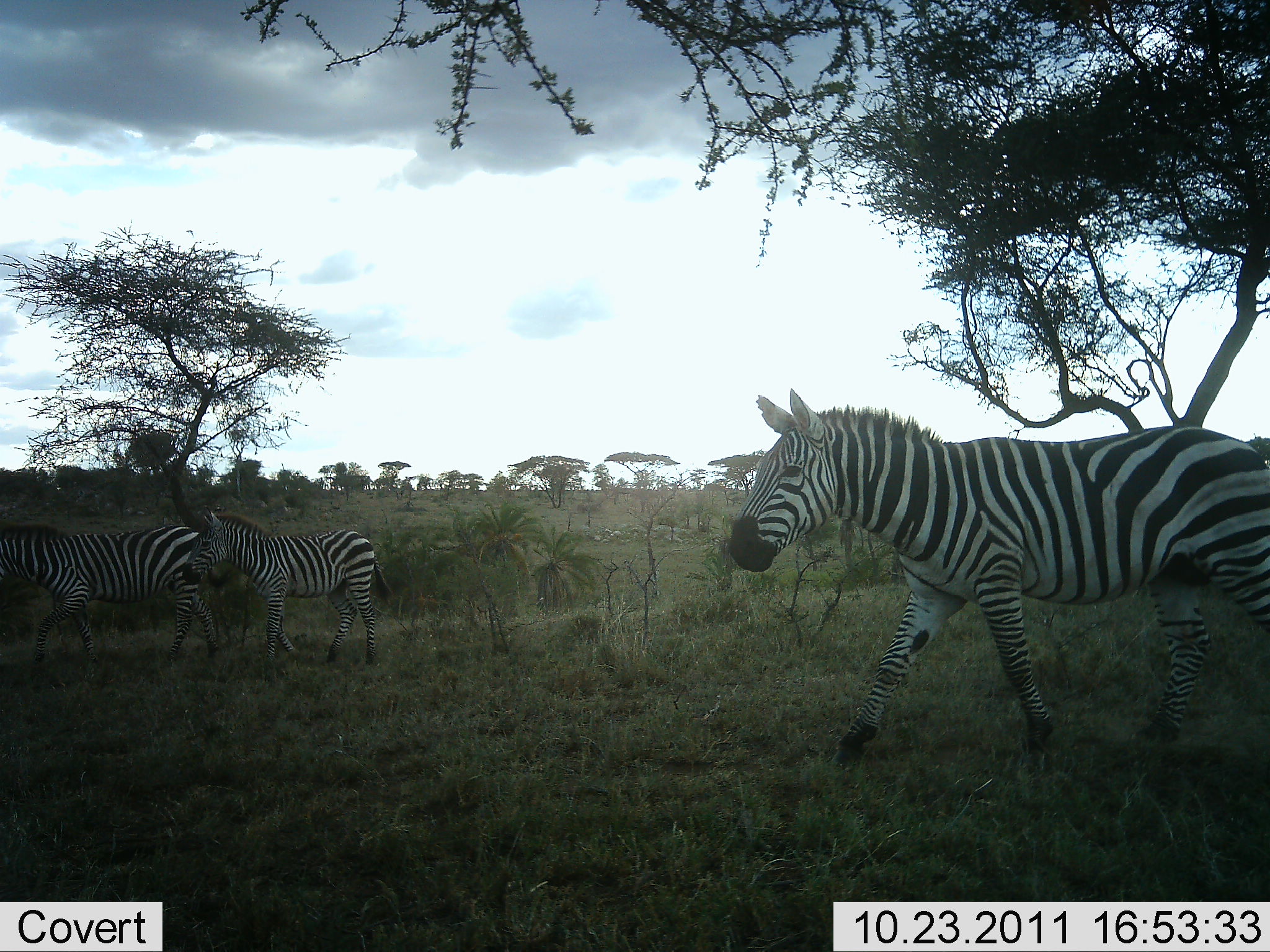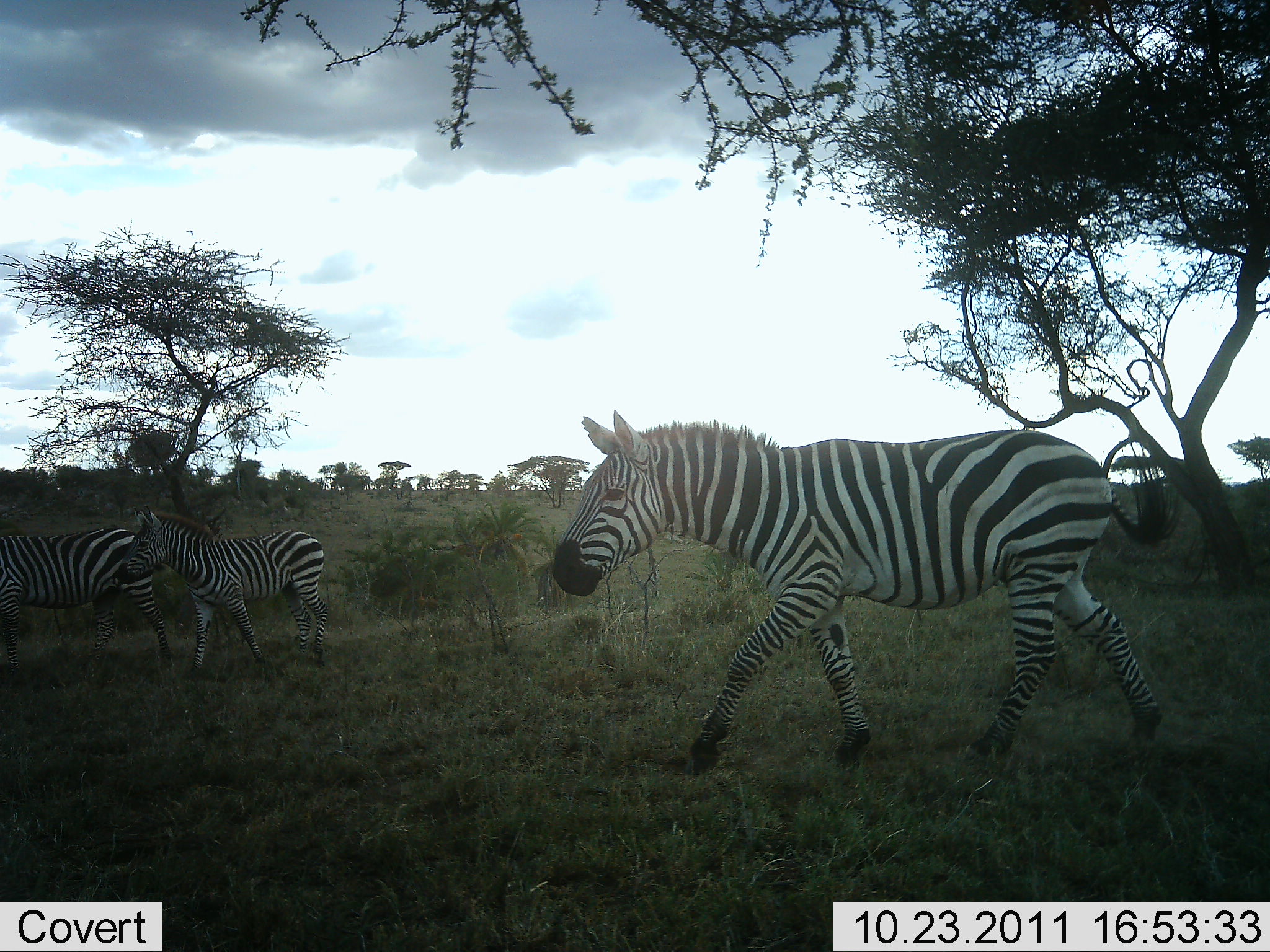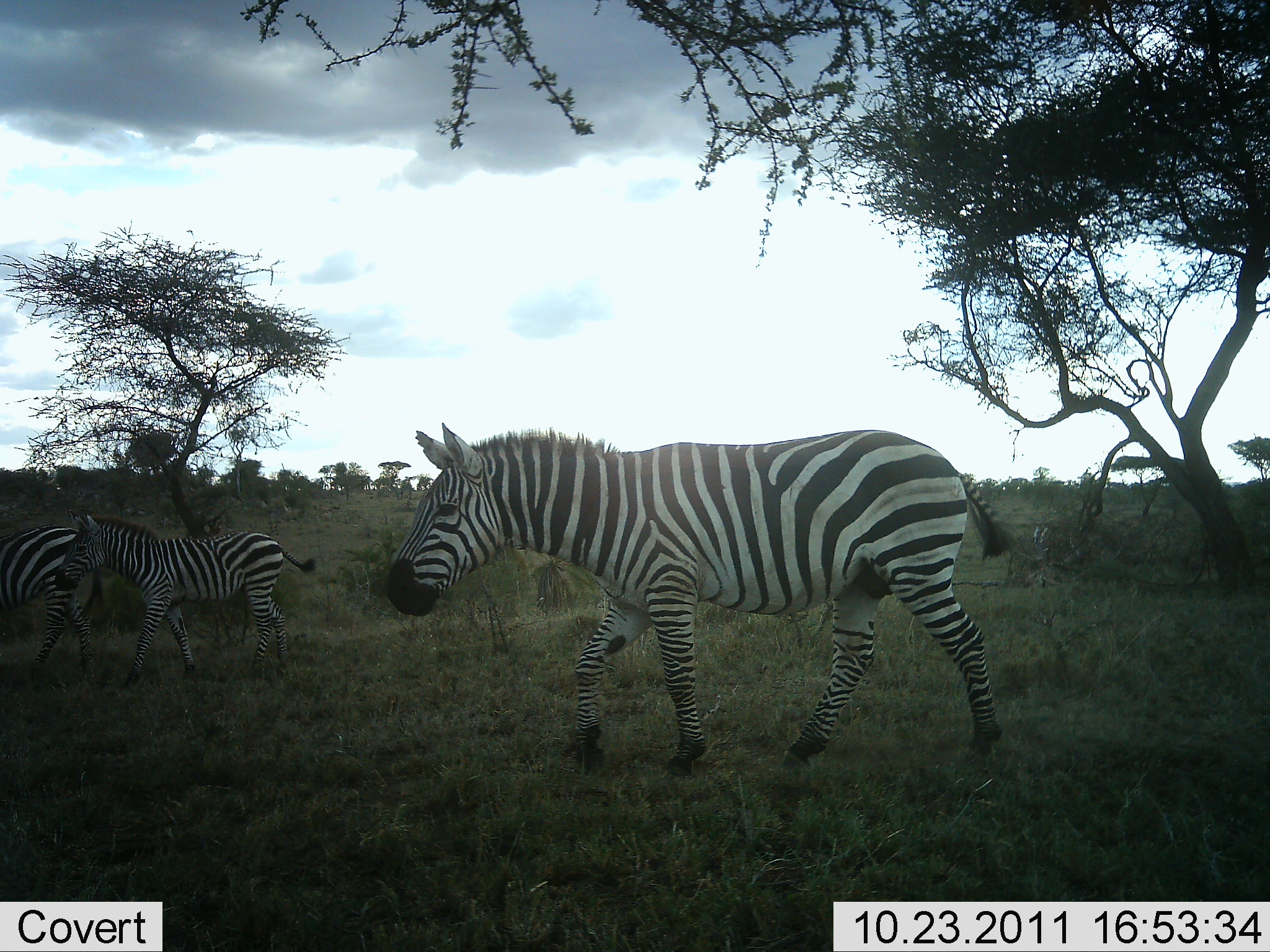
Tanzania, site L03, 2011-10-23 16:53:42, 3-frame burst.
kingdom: Animalia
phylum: Chordata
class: Mammalia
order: Perissodactyla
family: Equidae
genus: Equus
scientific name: Equus quagga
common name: plains zebra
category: zebra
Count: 3.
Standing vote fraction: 14%.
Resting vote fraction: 0%.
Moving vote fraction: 93%.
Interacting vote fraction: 0%.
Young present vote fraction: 29%.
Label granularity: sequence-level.